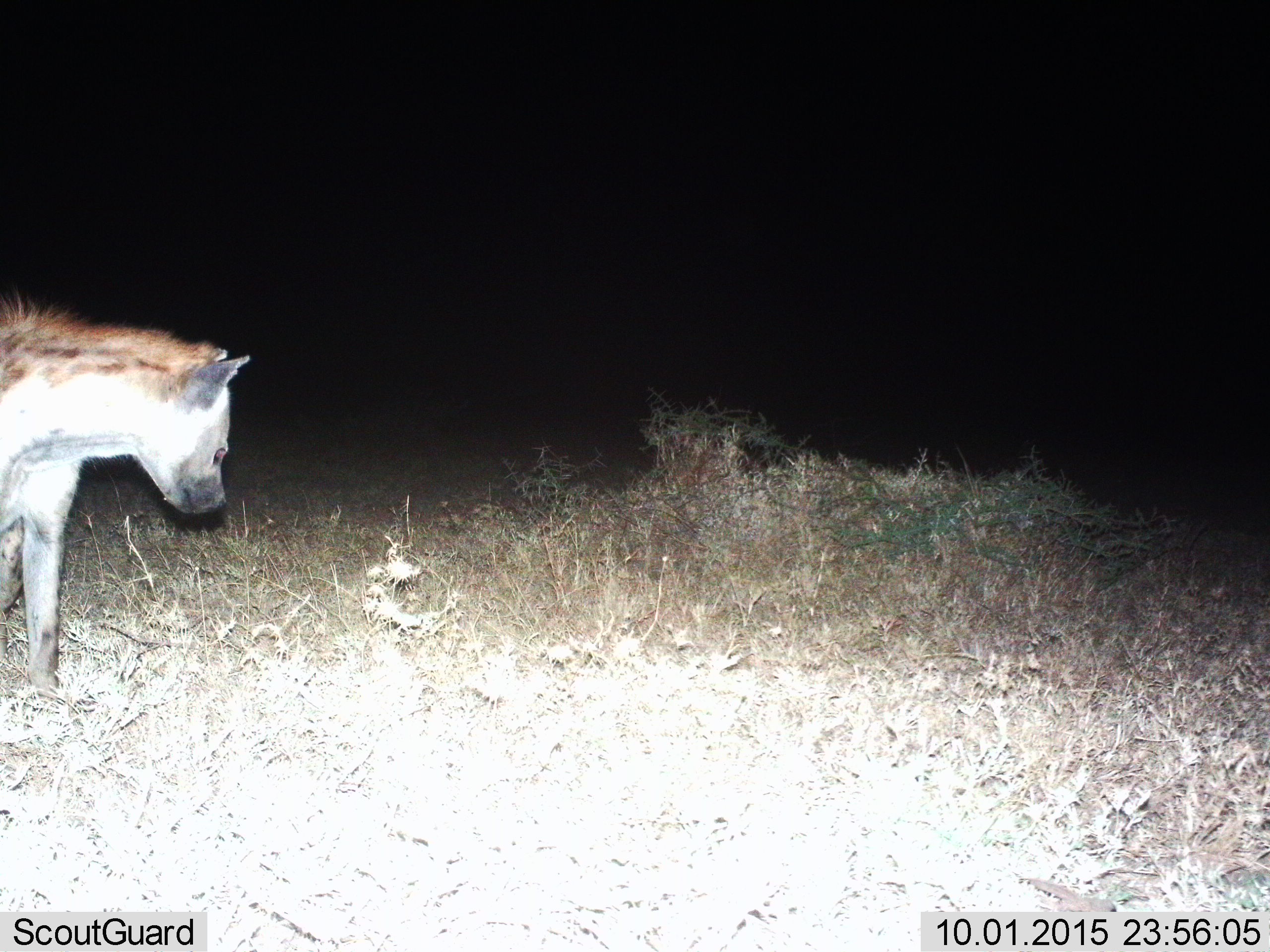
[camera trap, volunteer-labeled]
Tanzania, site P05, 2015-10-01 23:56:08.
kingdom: Animalia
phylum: Chordata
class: Mammalia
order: Carnivora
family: Hyaenidae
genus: Crocuta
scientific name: Crocuta crocuta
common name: spotted hyena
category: hyenaspotted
Hyenaspotted (spotted hyena) (Crocuta crocuta), count 1. Behavior (volunteer vote fractions): standing 86%, resting 0%, moving 14%, interacting 0%. Young present (vote fraction): 0%. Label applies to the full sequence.